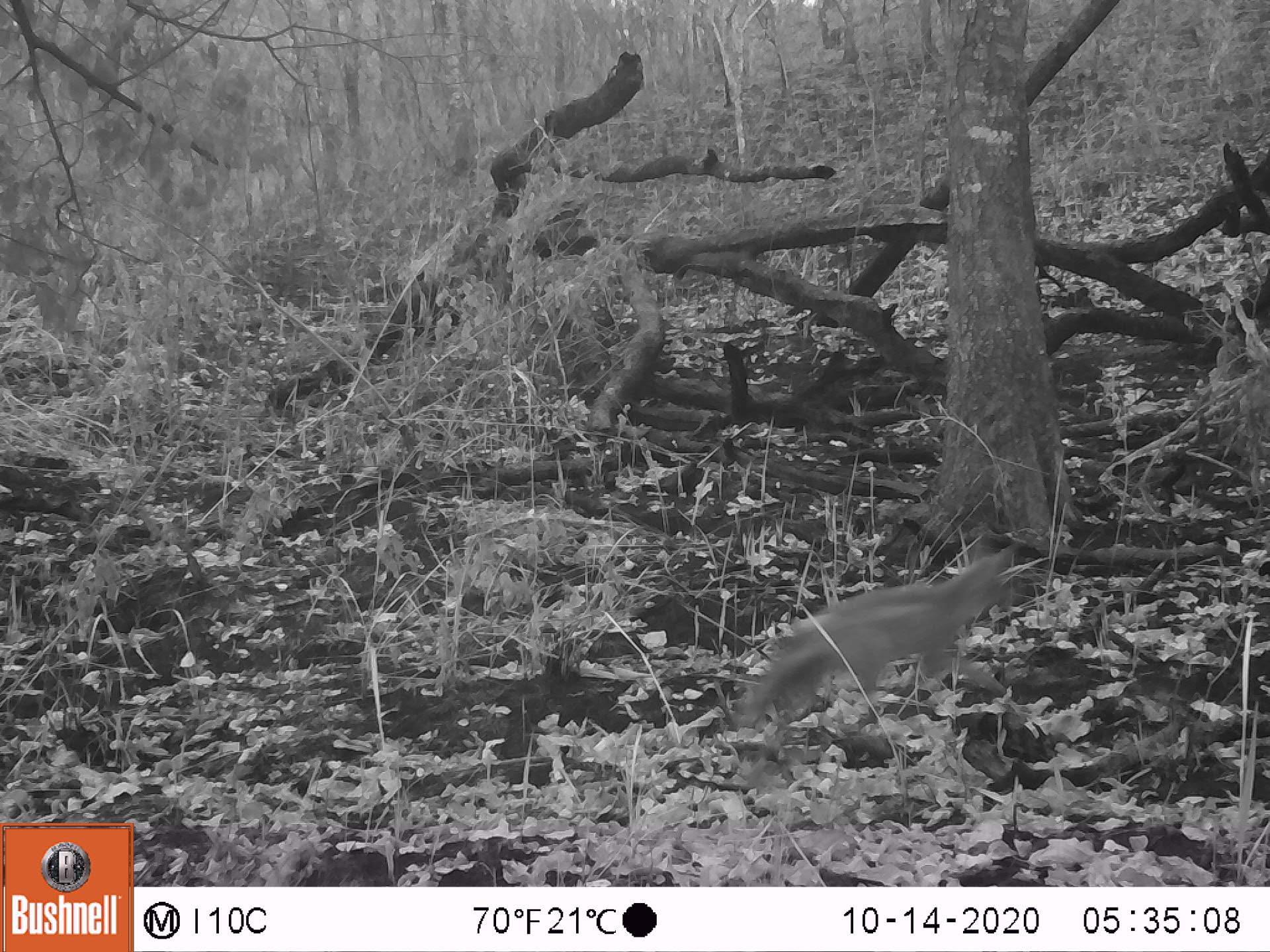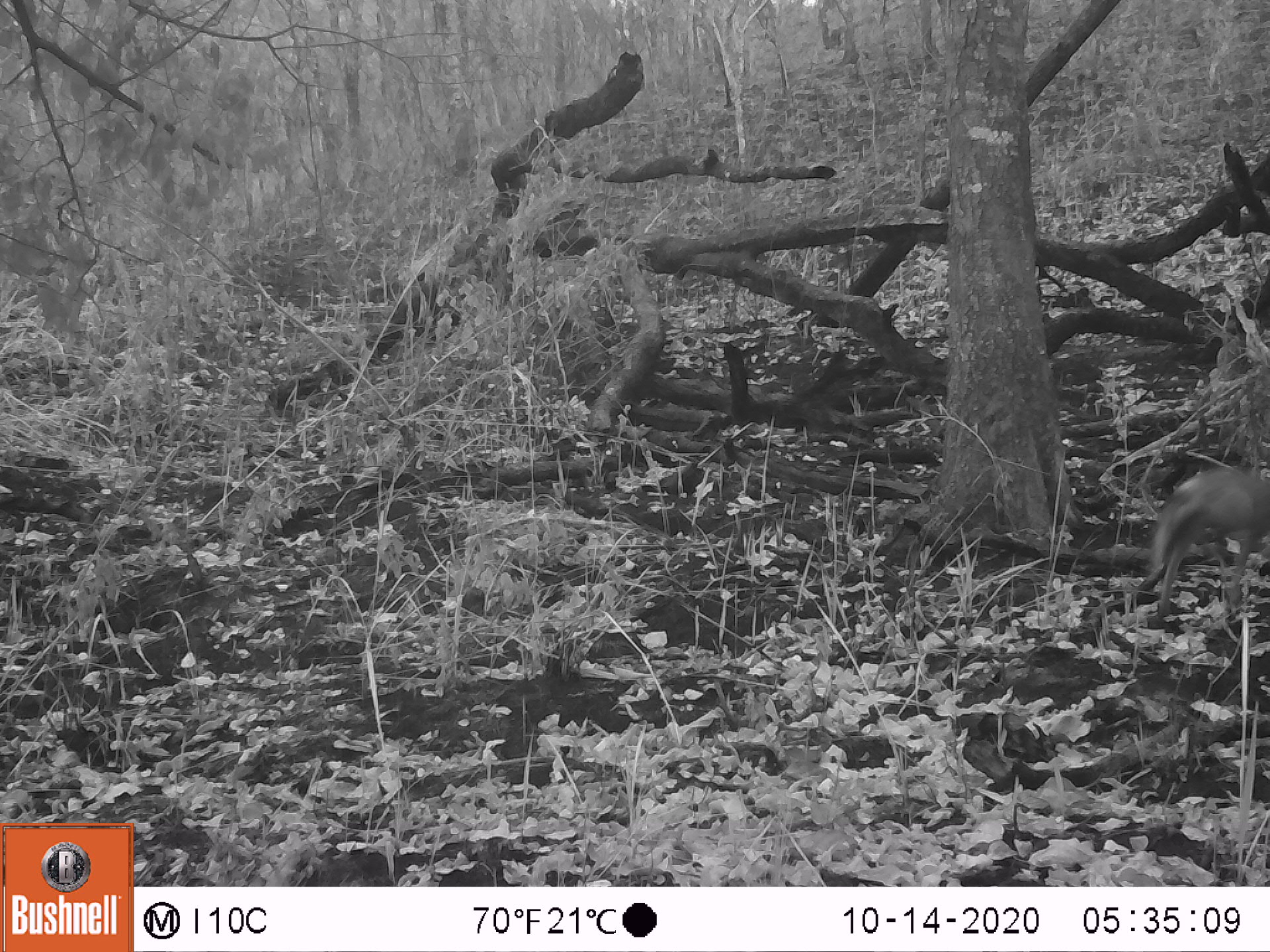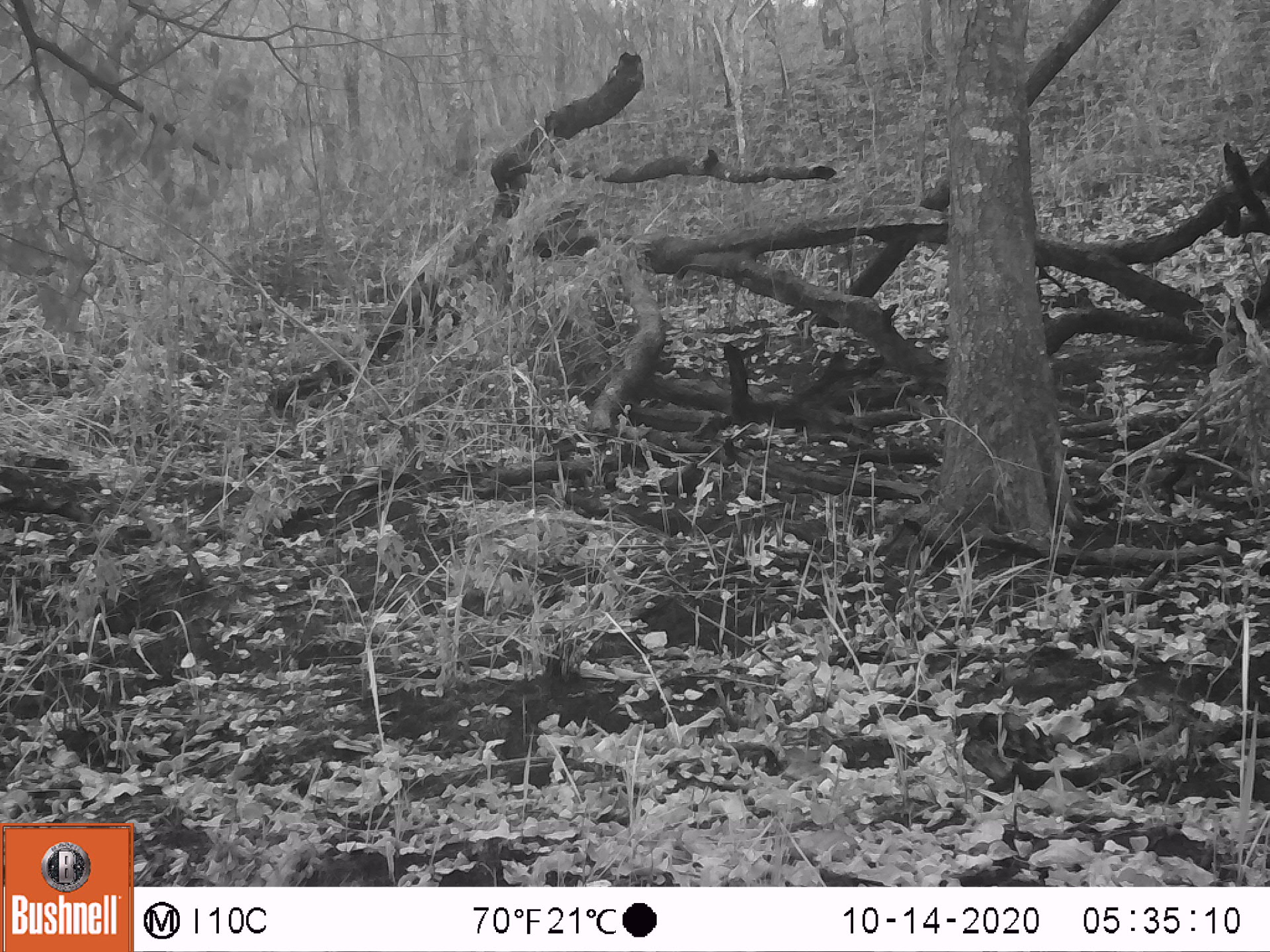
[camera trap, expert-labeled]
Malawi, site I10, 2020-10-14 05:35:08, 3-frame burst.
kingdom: Animalia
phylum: Chordata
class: Mammalia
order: Carnivora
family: Canidae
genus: Lupulella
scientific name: Lupulella adusta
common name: side-striped jackal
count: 1